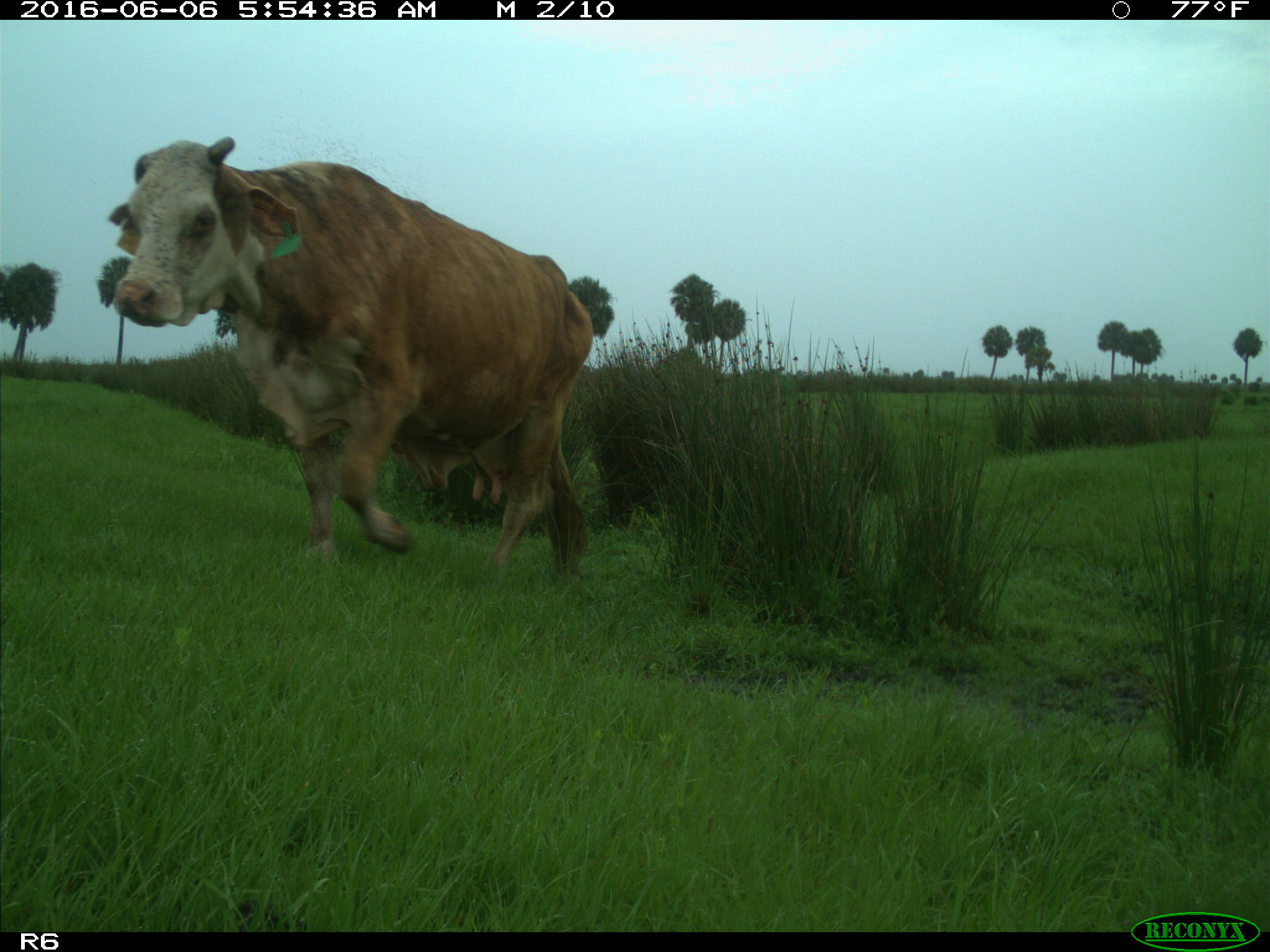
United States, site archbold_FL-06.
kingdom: Animalia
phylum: Chordata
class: Mammalia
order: Artiodactyla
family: Bovidae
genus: Bos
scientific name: Bos taurus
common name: domestic cow